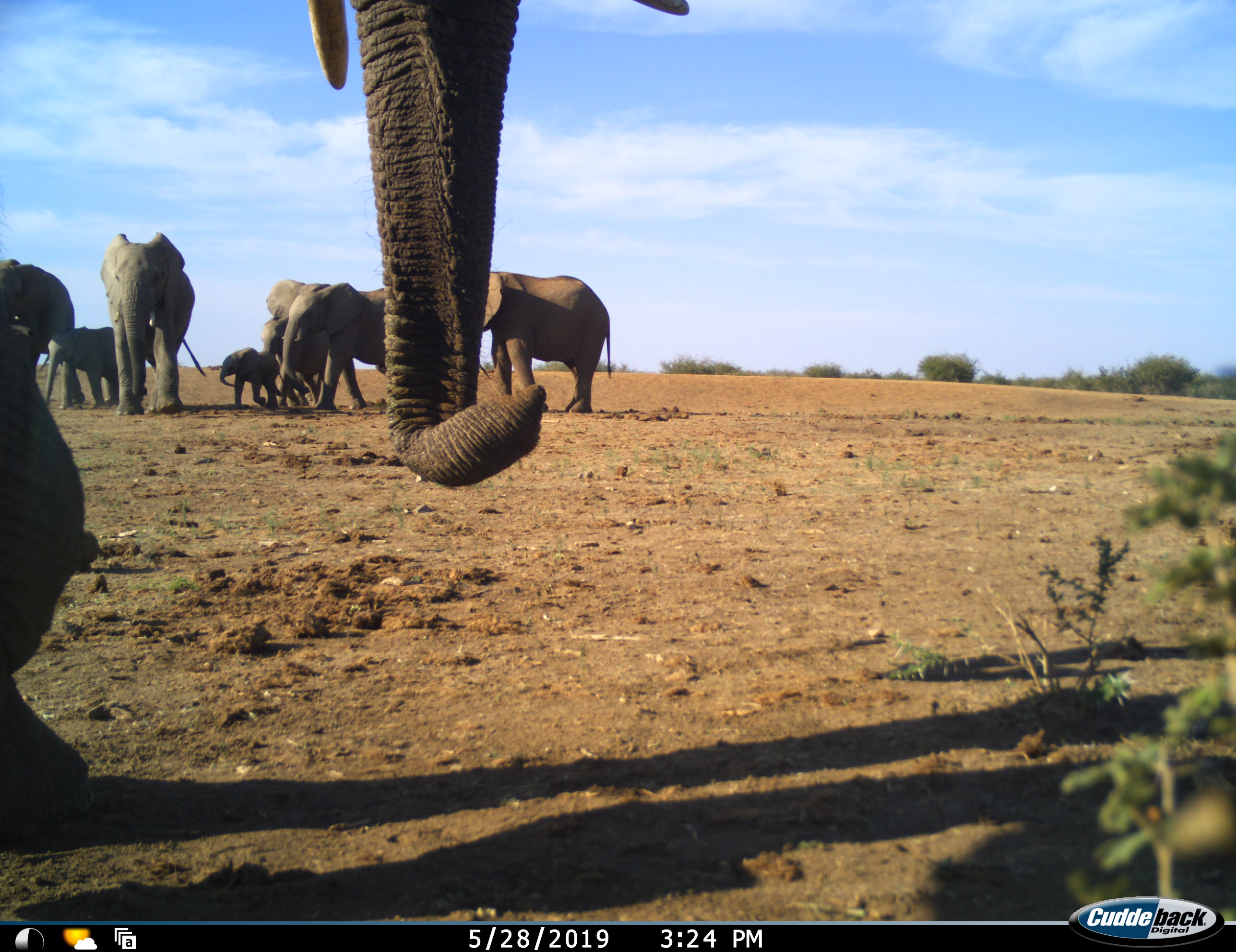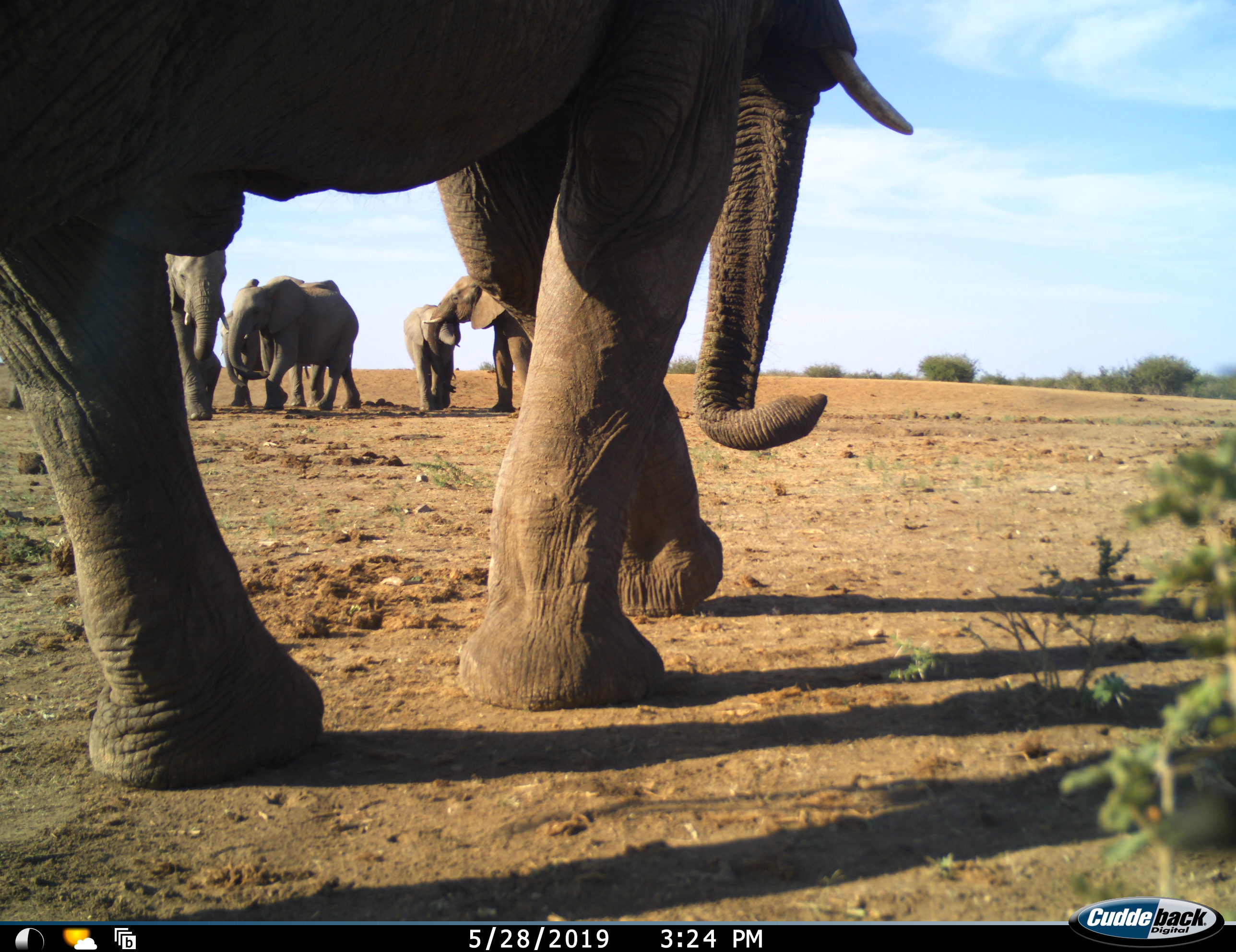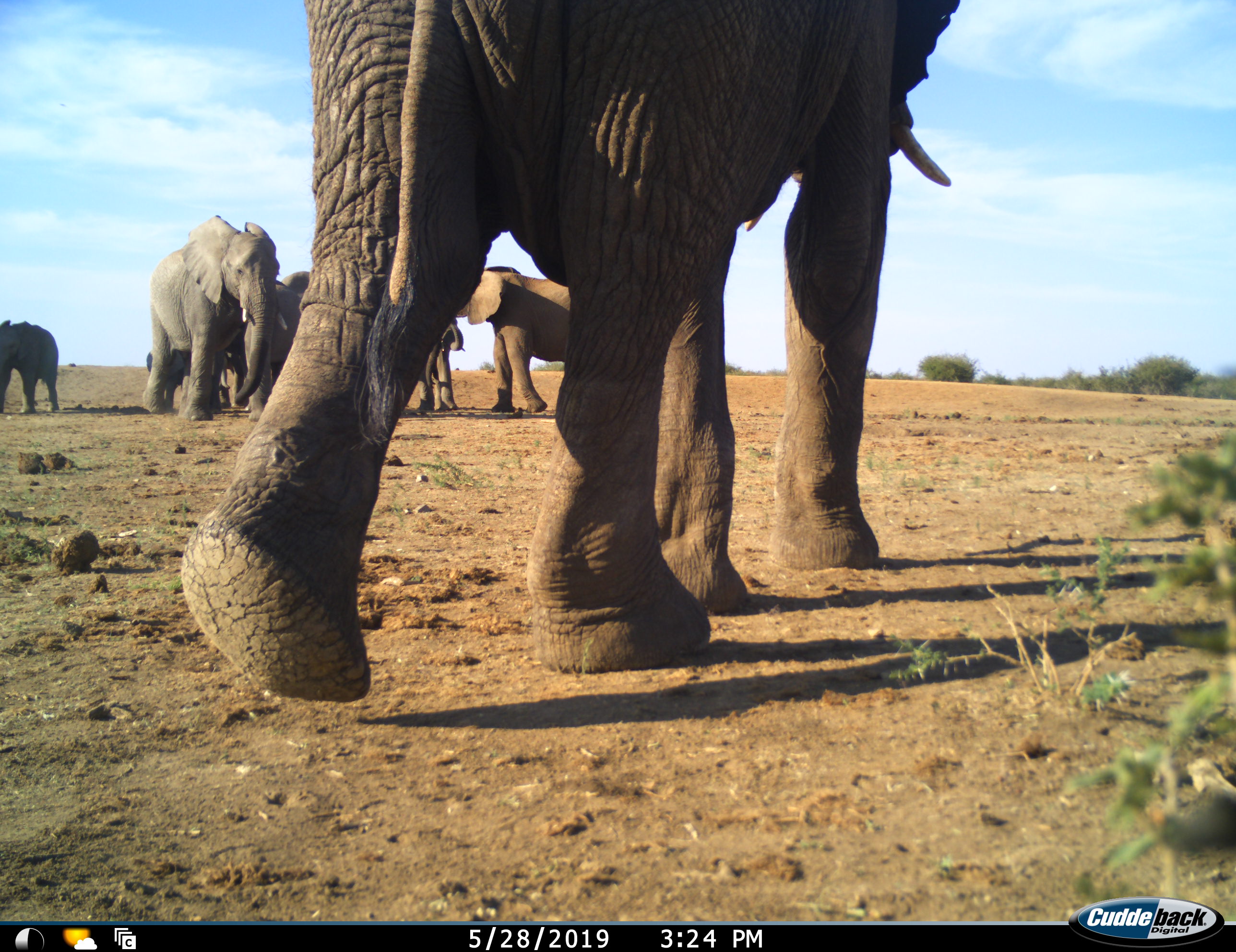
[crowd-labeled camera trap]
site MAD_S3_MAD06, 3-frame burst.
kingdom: Animalia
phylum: Chordata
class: Mammalia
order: Proboscidea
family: Elephantidae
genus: Loxodonta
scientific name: Loxodonta africana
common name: african bush elephant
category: elephant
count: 8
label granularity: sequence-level